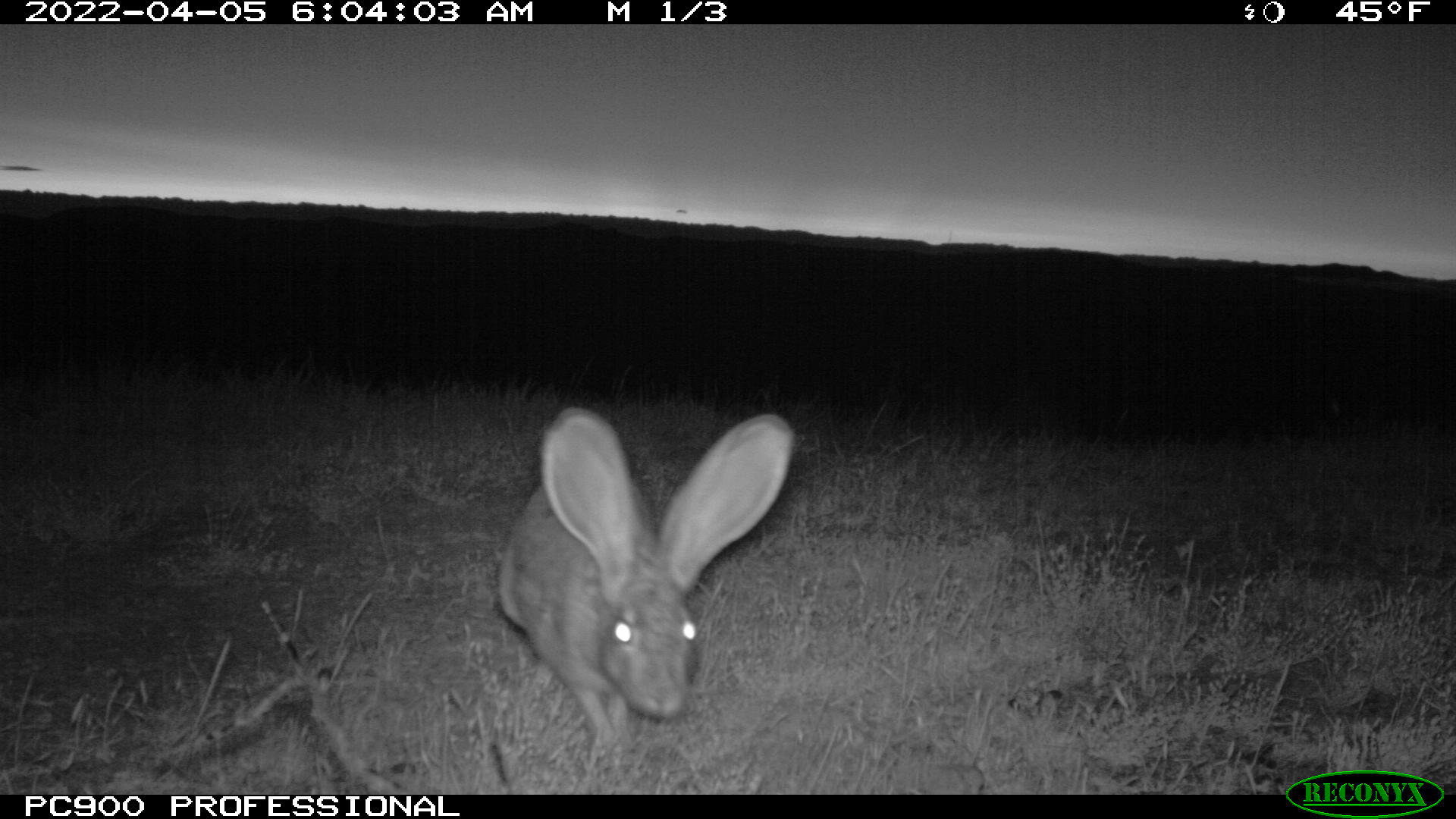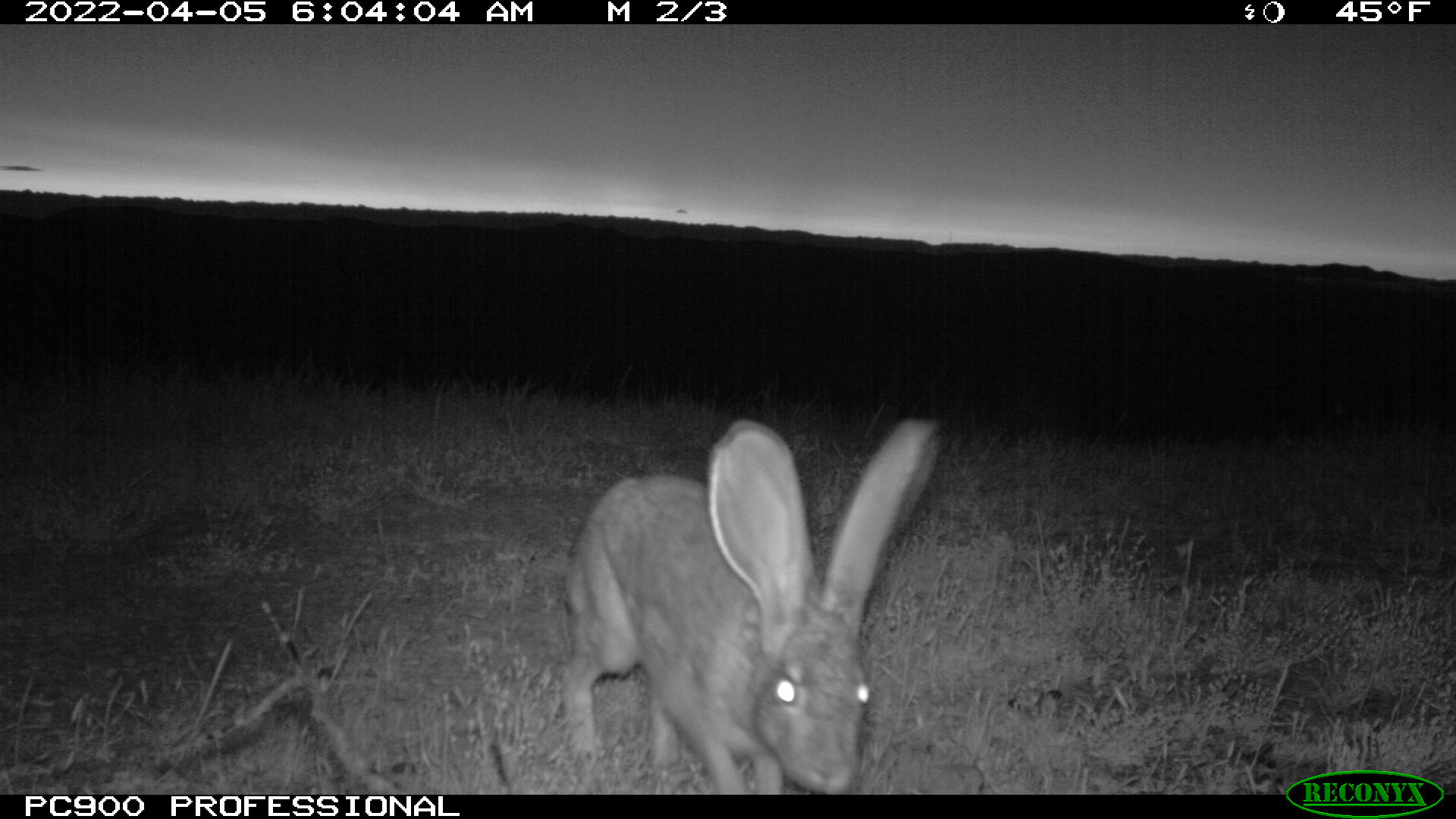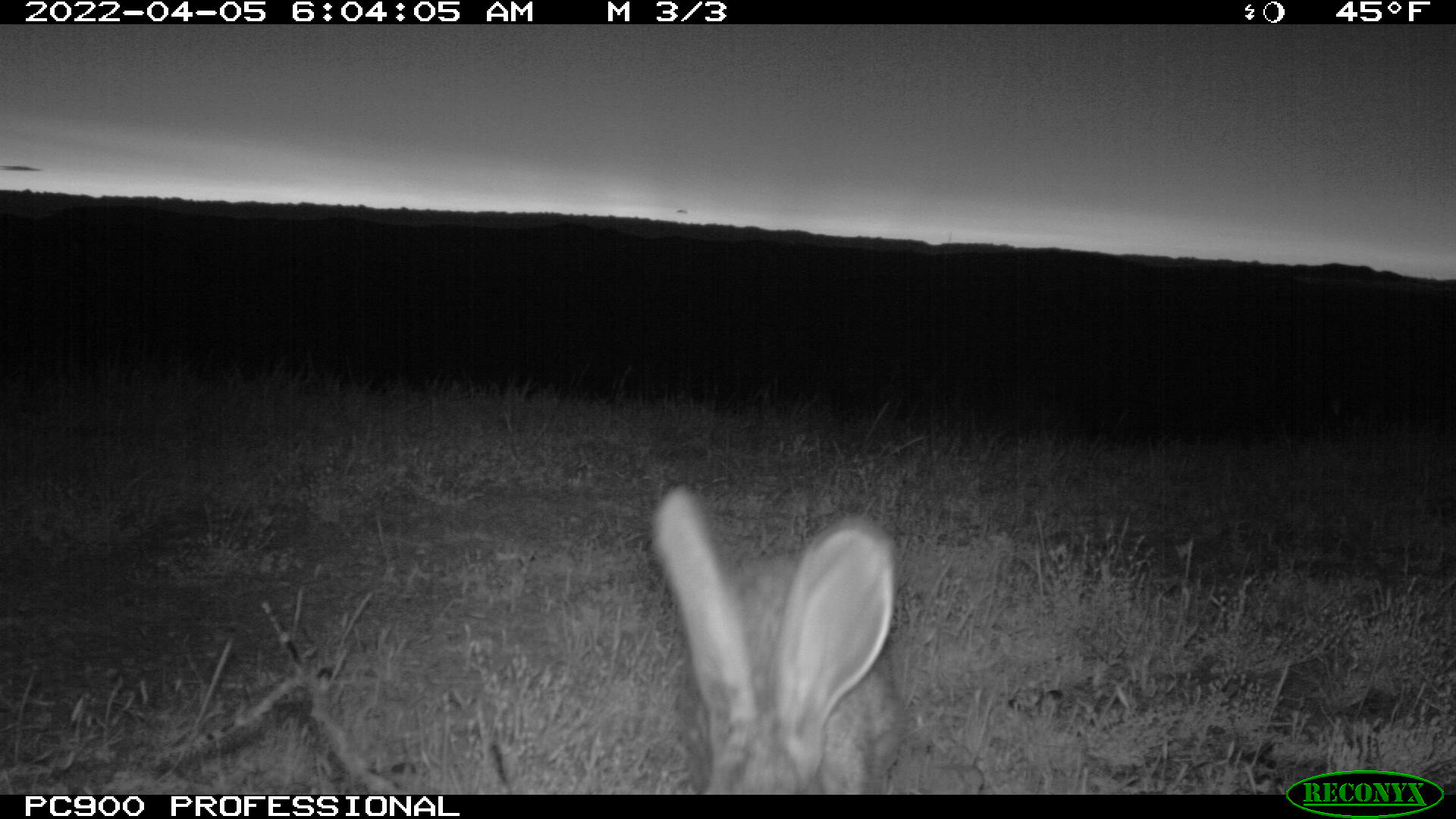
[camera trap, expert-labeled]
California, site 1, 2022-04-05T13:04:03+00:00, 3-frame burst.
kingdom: Animalia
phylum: Chordata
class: Mammalia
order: Lagomorpha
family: Leporidae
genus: Lepus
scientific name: Lepus californicus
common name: black-tailed jackrabbit